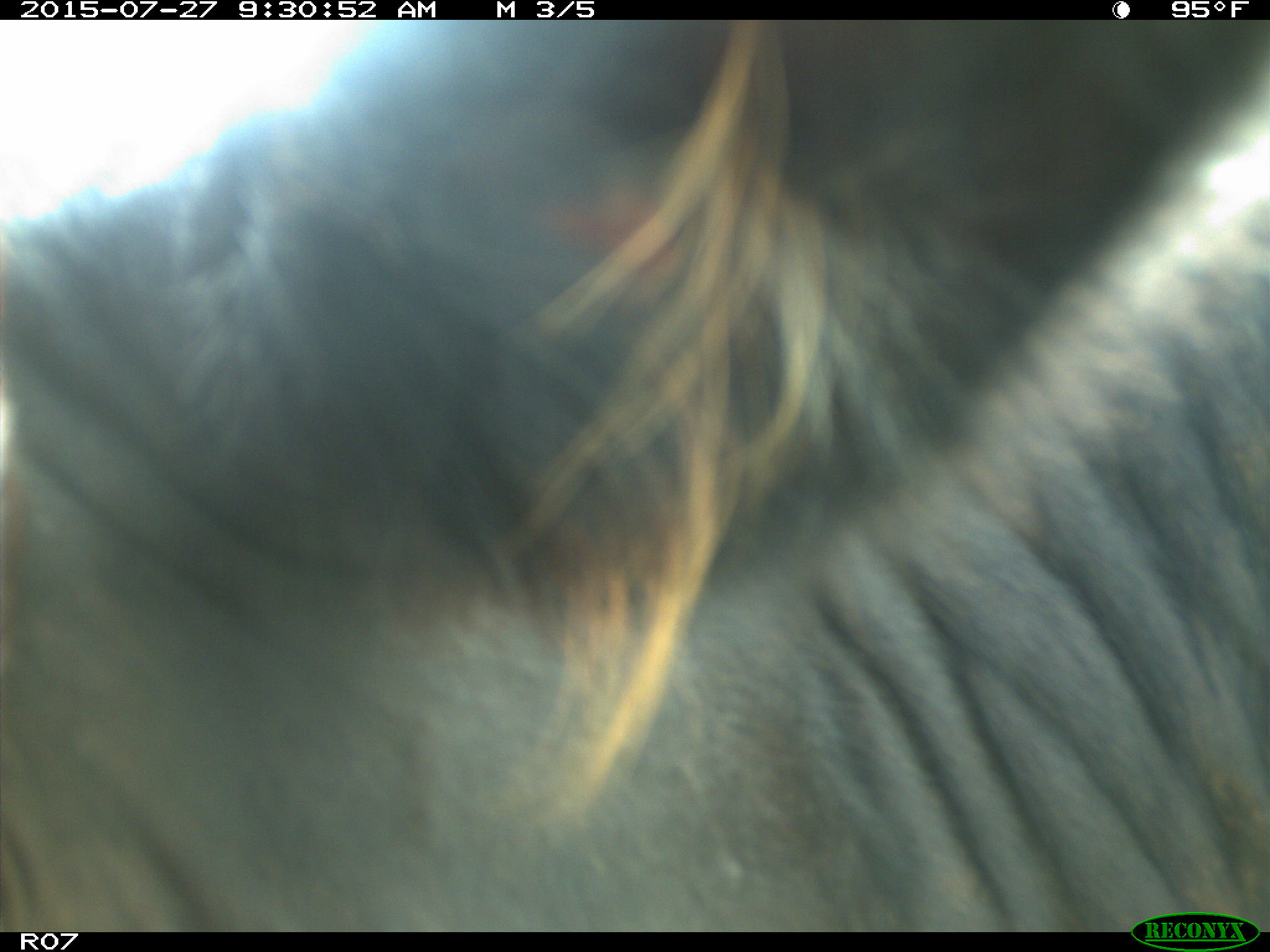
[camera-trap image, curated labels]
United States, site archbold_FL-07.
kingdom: Animalia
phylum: Chordata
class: Mammalia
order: Artiodactyla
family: Bovidae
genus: Bos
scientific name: Bos taurus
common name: domestic cow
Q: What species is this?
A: Bos taurus (domestic cow).